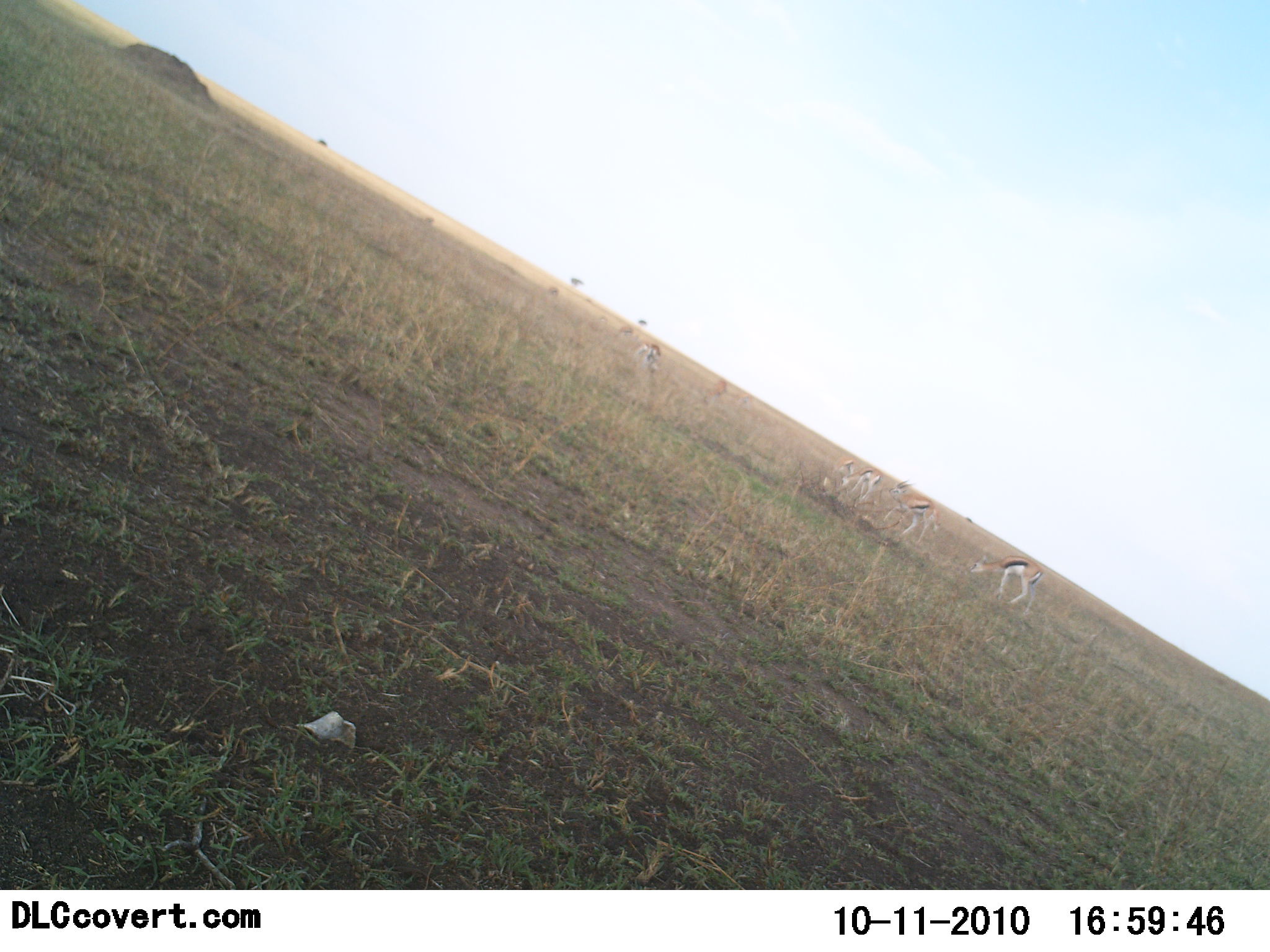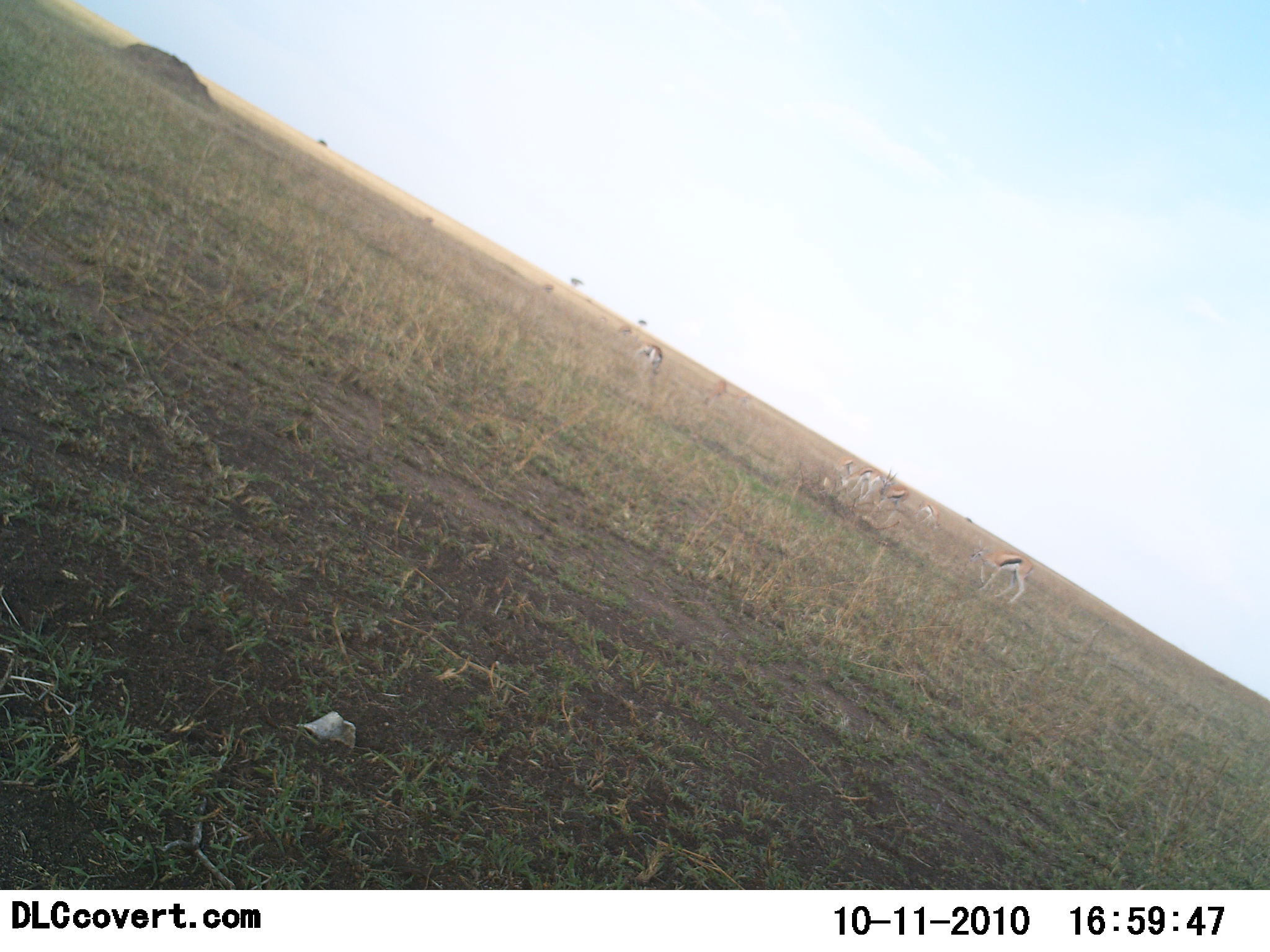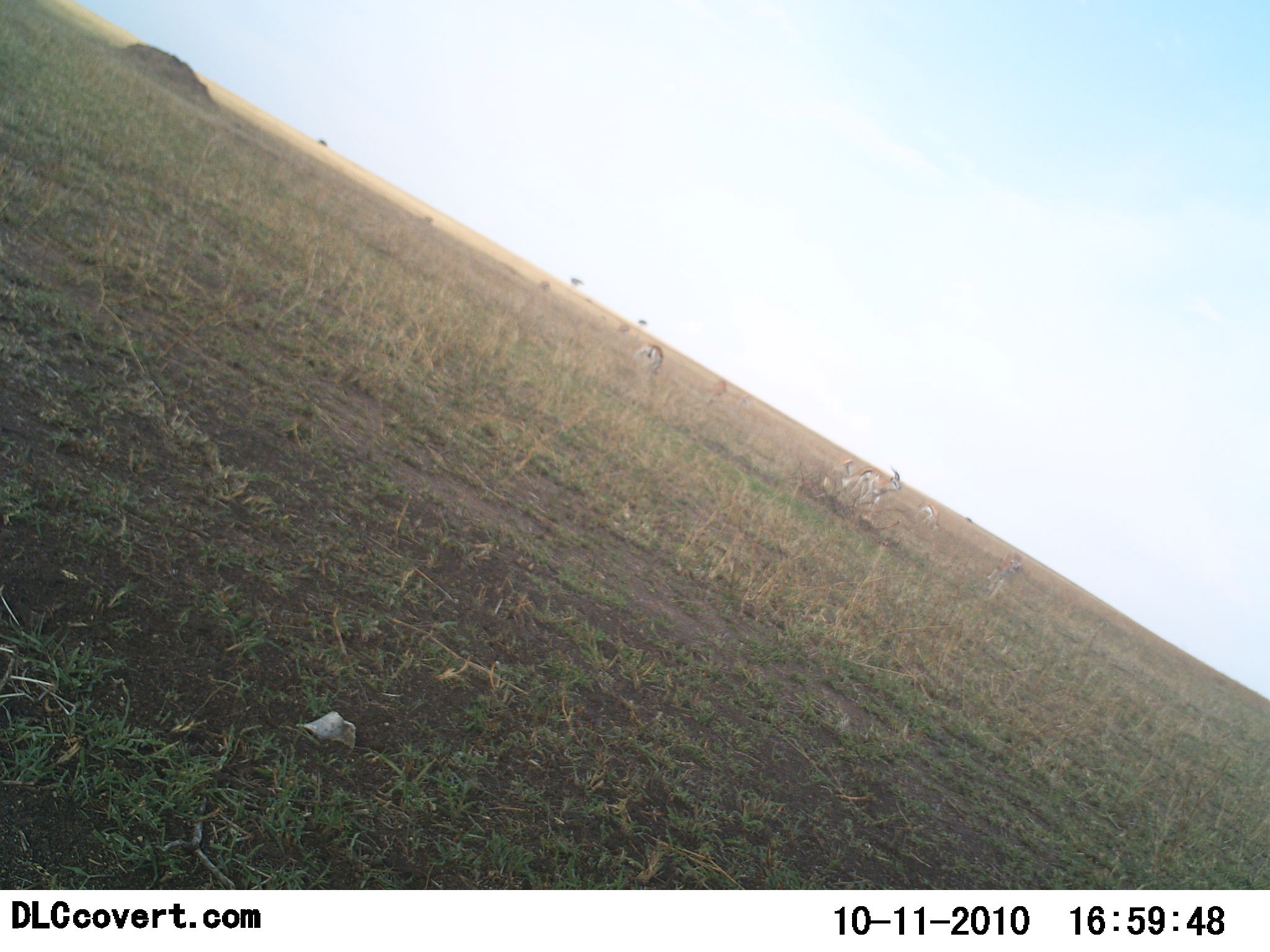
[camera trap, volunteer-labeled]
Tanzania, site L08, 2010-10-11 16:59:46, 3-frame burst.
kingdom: Animalia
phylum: Chordata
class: Mammalia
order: Artiodactyla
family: Bovidae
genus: Eudorcas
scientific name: Eudorcas thomsonii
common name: thomson's gazelle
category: gazellethomsons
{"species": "gazellethomsons (thomson's gazelle) (Eudorcas thomsonii)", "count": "7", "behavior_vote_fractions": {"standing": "24%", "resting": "0%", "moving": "53%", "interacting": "0%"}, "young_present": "0%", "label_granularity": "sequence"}